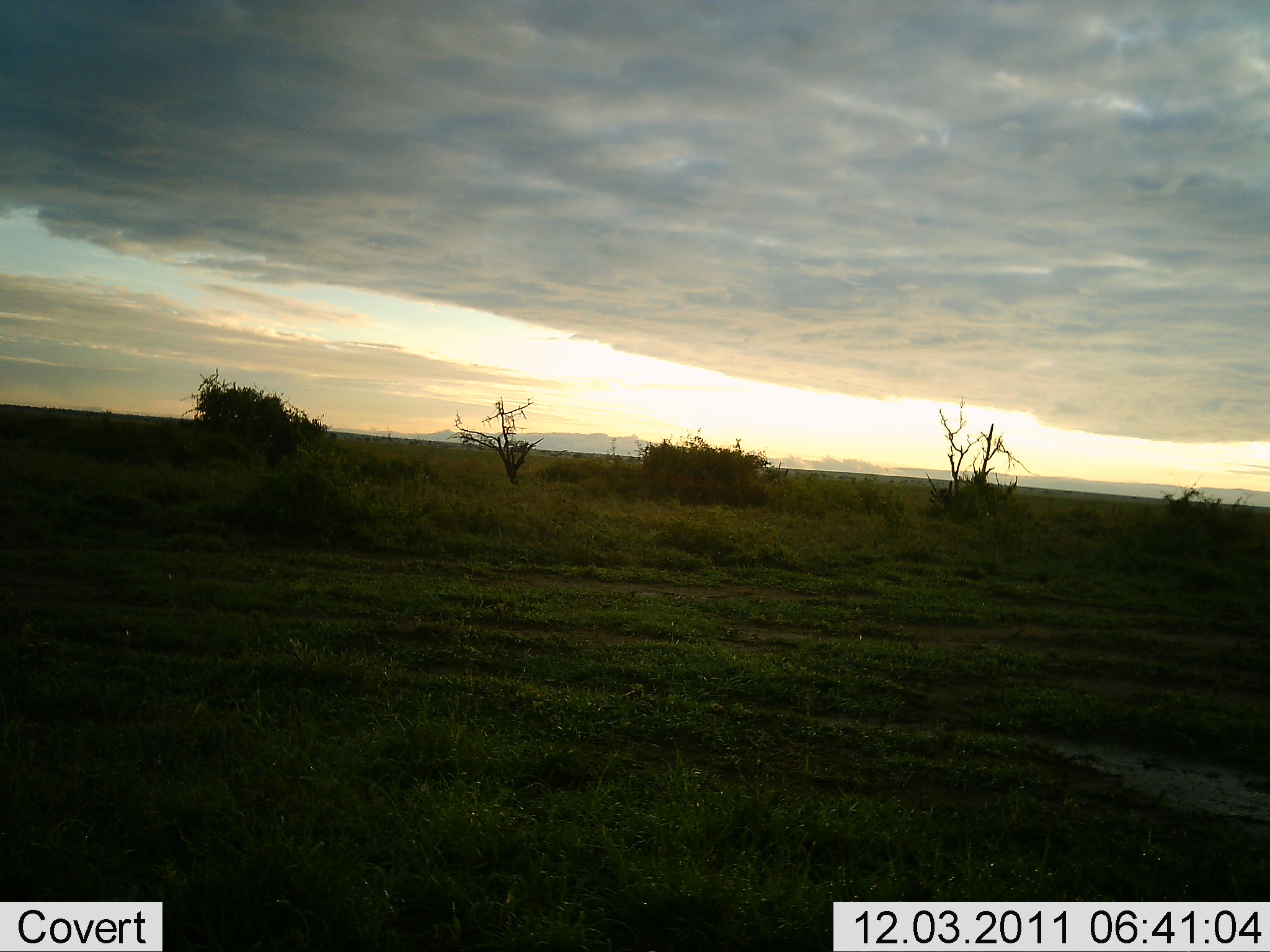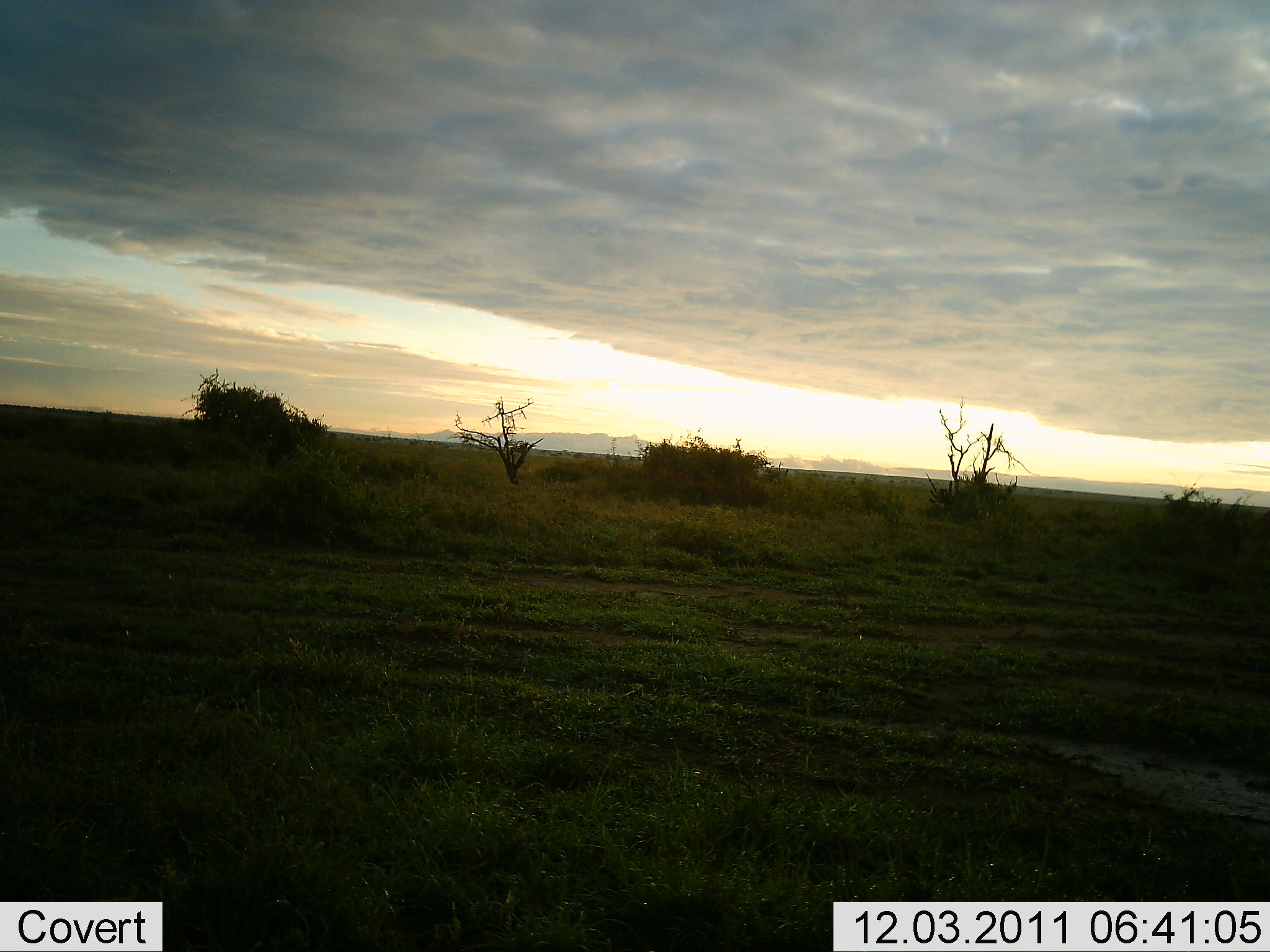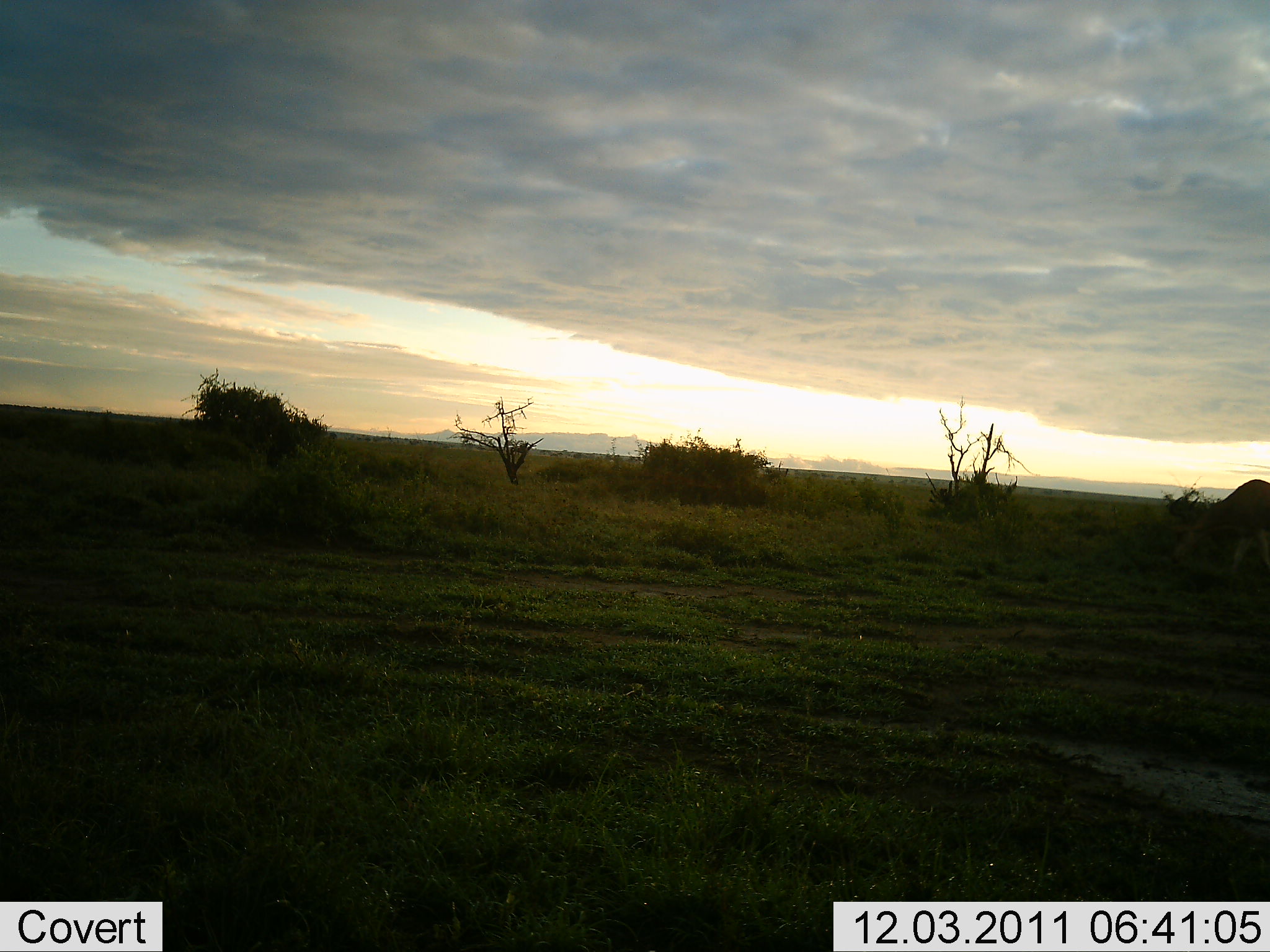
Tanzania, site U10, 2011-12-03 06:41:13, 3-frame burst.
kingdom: Animalia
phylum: Chordata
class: Mammalia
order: Artiodactyla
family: Bovidae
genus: Alcelaphus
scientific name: Alcelaphus buselaphus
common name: hartebeest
Hartebeest (Alcelaphus buselaphus), count 1. Behavior (volunteer vote fractions): standing 0%, resting 0%, moving 100%, interacting 0%. Young present (vote fraction): 0%. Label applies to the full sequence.